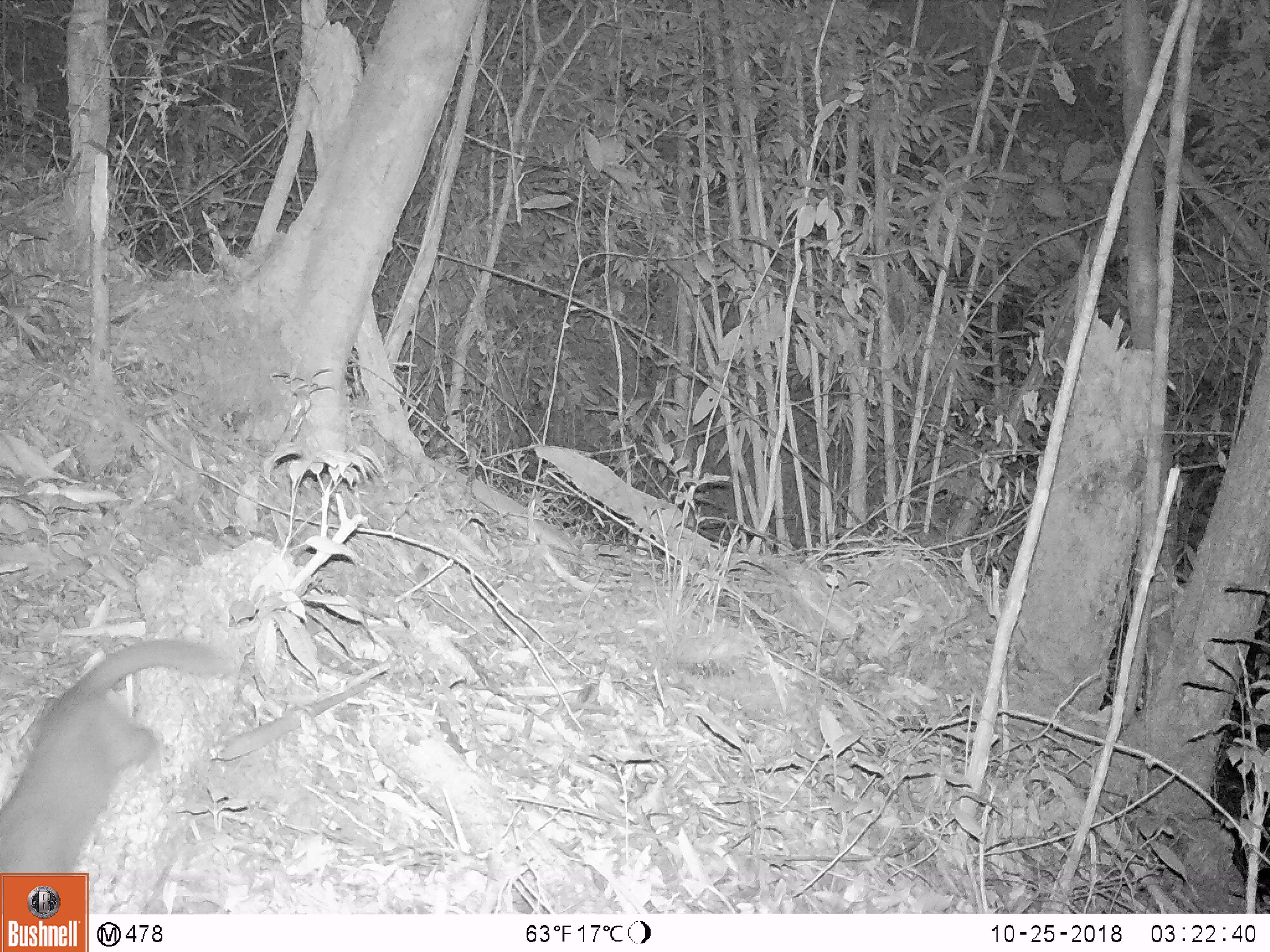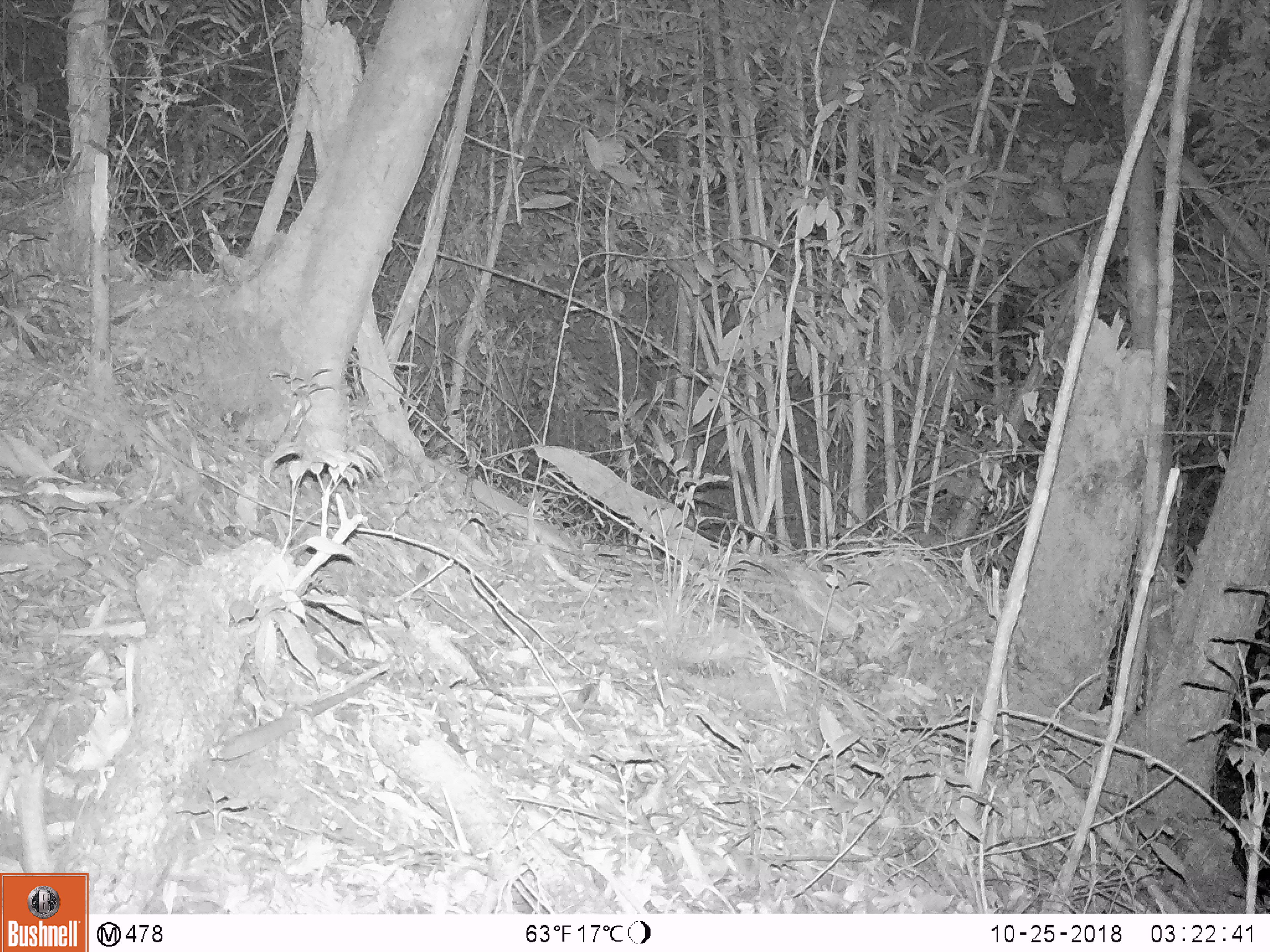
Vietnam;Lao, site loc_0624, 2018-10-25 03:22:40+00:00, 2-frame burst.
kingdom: Animalia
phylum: Chordata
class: Mammalia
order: Carnivora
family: Mustelidae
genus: Melogale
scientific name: Melogale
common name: ferret badger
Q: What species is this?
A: Ferret badger (Melogale).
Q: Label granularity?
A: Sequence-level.